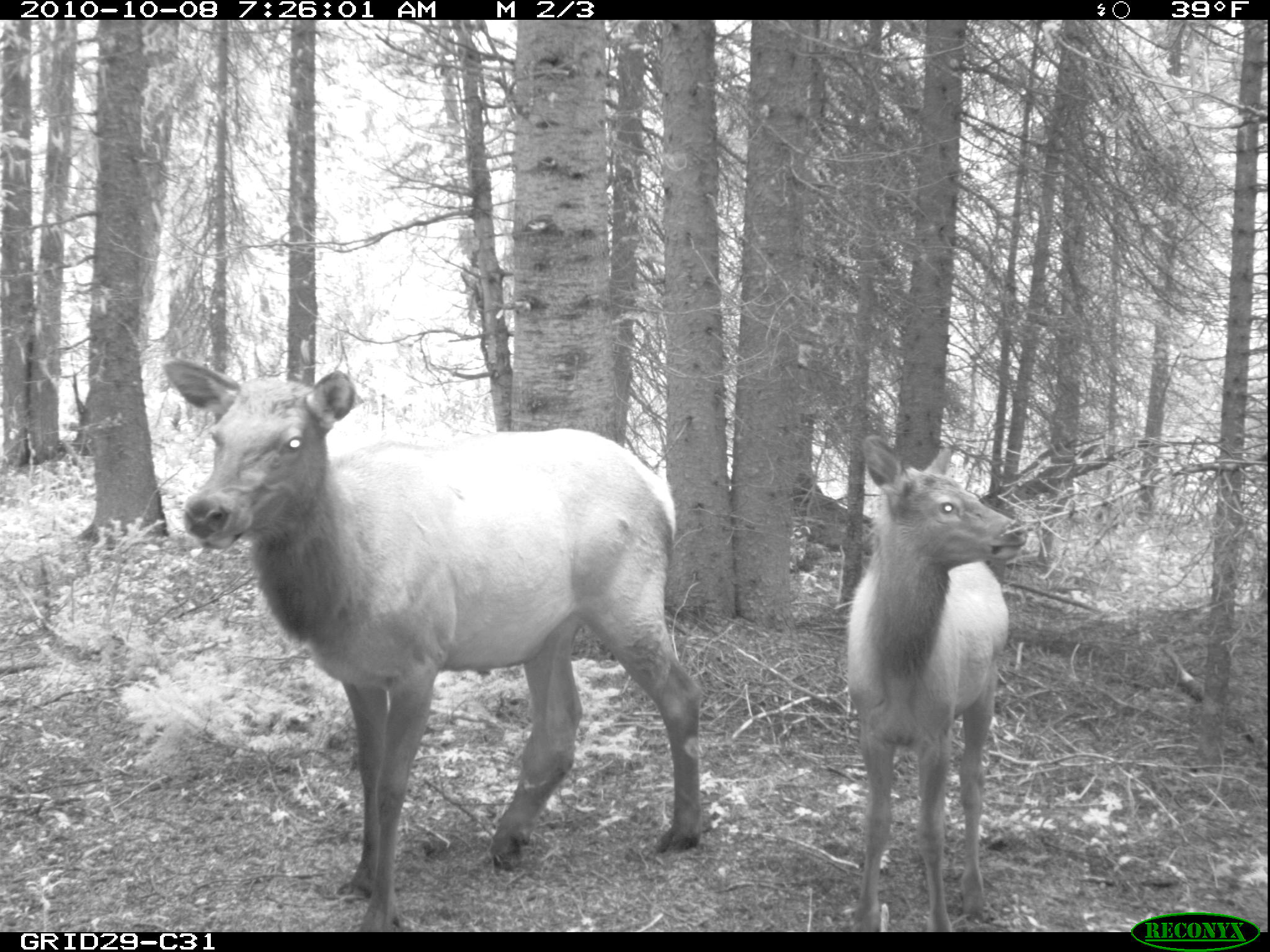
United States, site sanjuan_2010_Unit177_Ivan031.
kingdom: Animalia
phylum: Chordata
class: Mammalia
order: Artiodactyla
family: Cervidae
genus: Cervus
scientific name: Cervus elaphus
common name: red deer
Cervus elaphus (red deer).